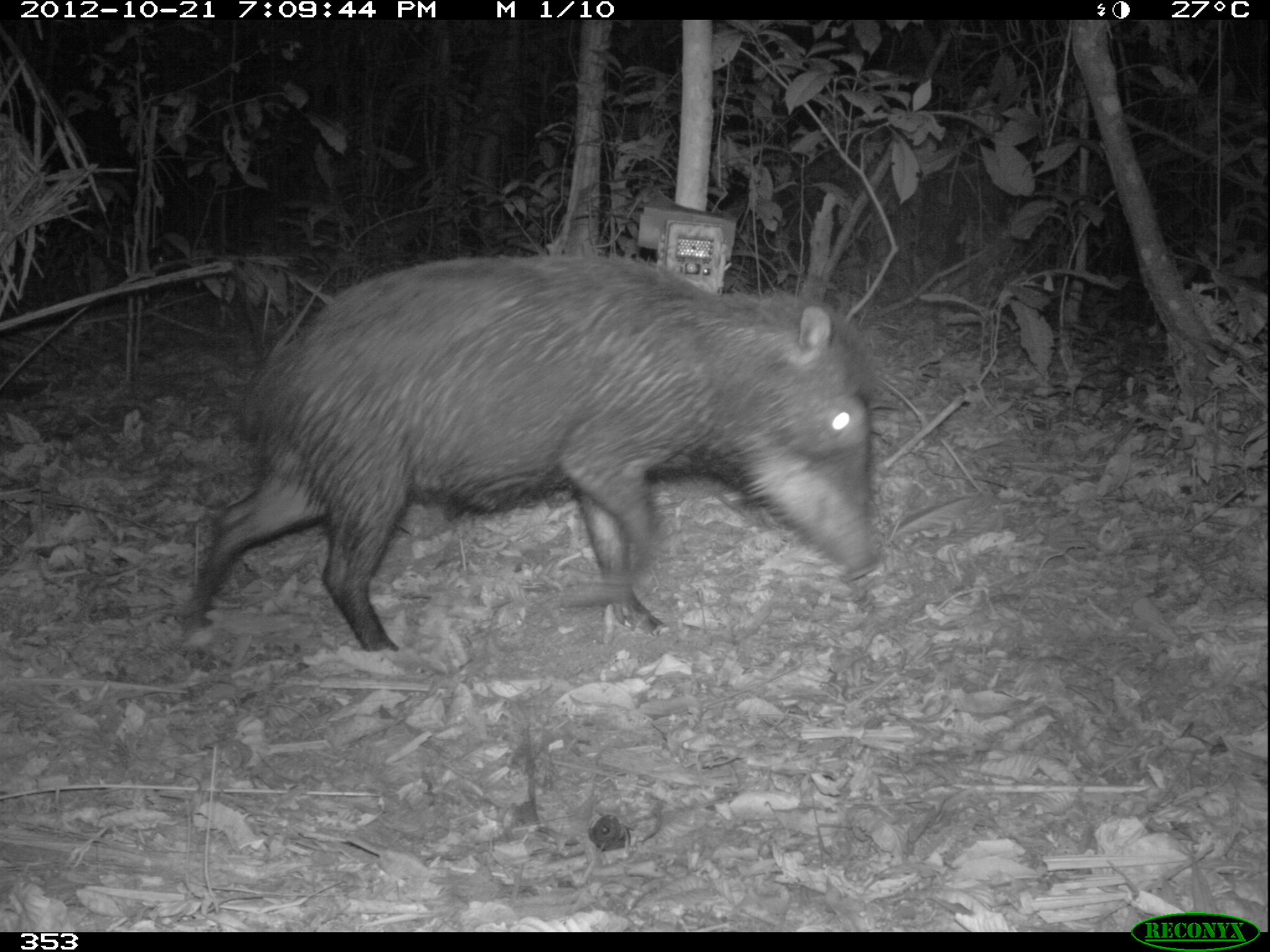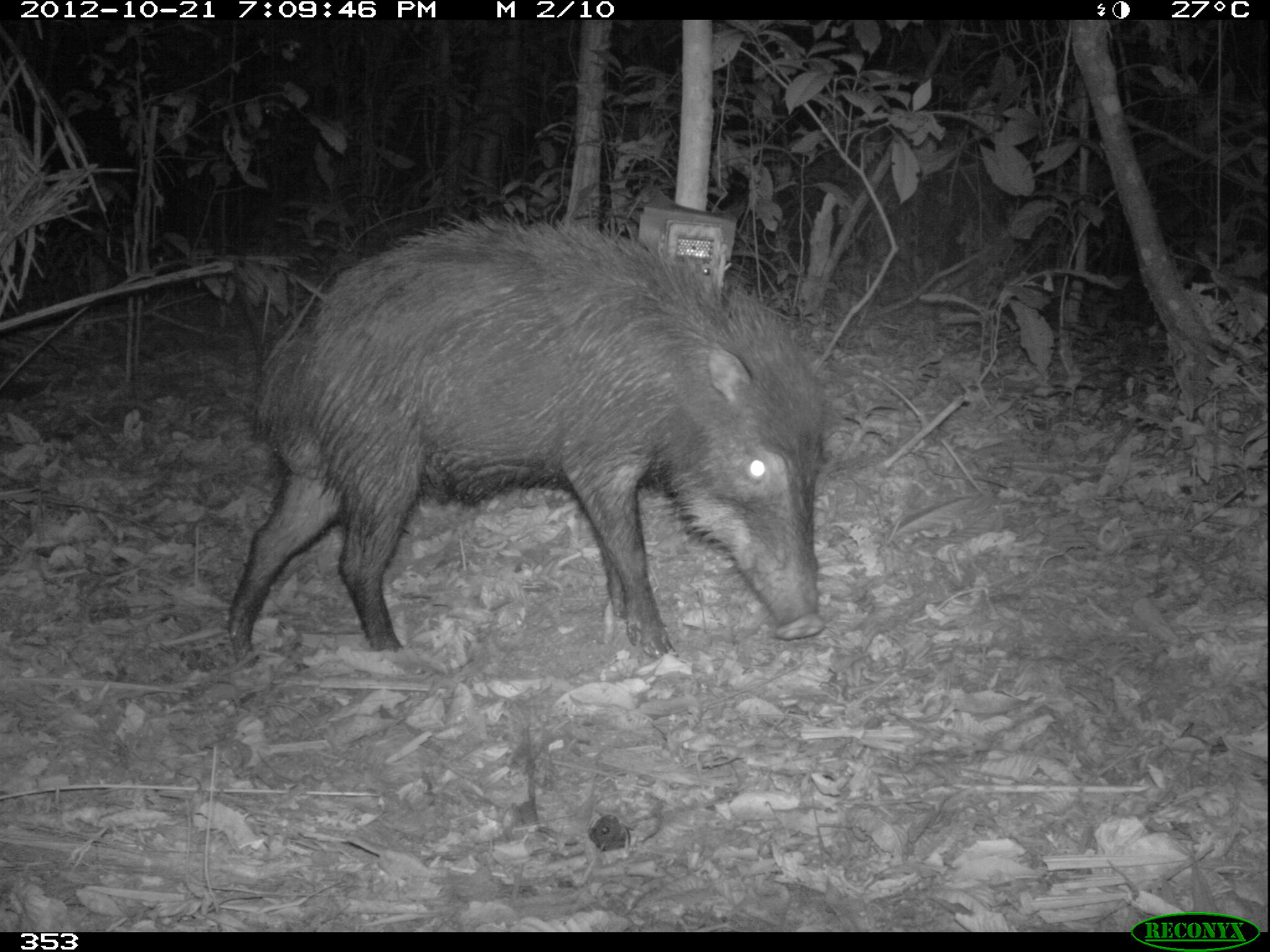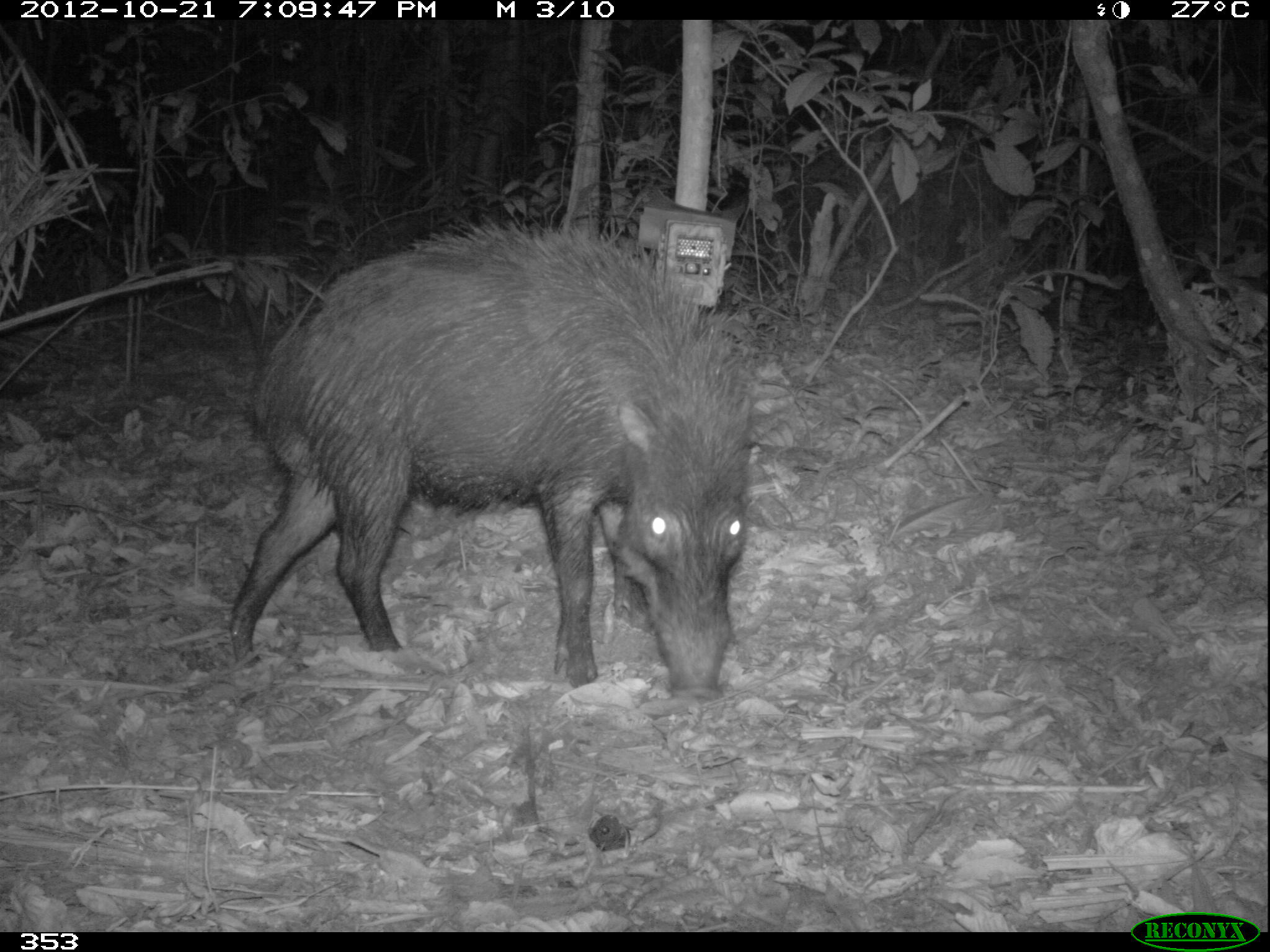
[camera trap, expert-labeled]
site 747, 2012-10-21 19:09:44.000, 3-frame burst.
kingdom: Animalia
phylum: Chordata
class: Mammalia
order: Artiodactyla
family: Tayassuidae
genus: Tayassu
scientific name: Tayassu pecari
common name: white-lipped peccary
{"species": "Tayassu pecari (white-lipped peccary)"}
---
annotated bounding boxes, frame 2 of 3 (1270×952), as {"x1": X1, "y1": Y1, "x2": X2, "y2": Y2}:
tayassu pecari: {"x1": 226, "y1": 205, "x2": 832, "y2": 666}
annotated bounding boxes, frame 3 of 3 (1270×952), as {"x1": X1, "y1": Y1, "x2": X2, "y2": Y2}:
tayassu pecari: {"x1": 228, "y1": 207, "x2": 761, "y2": 703}